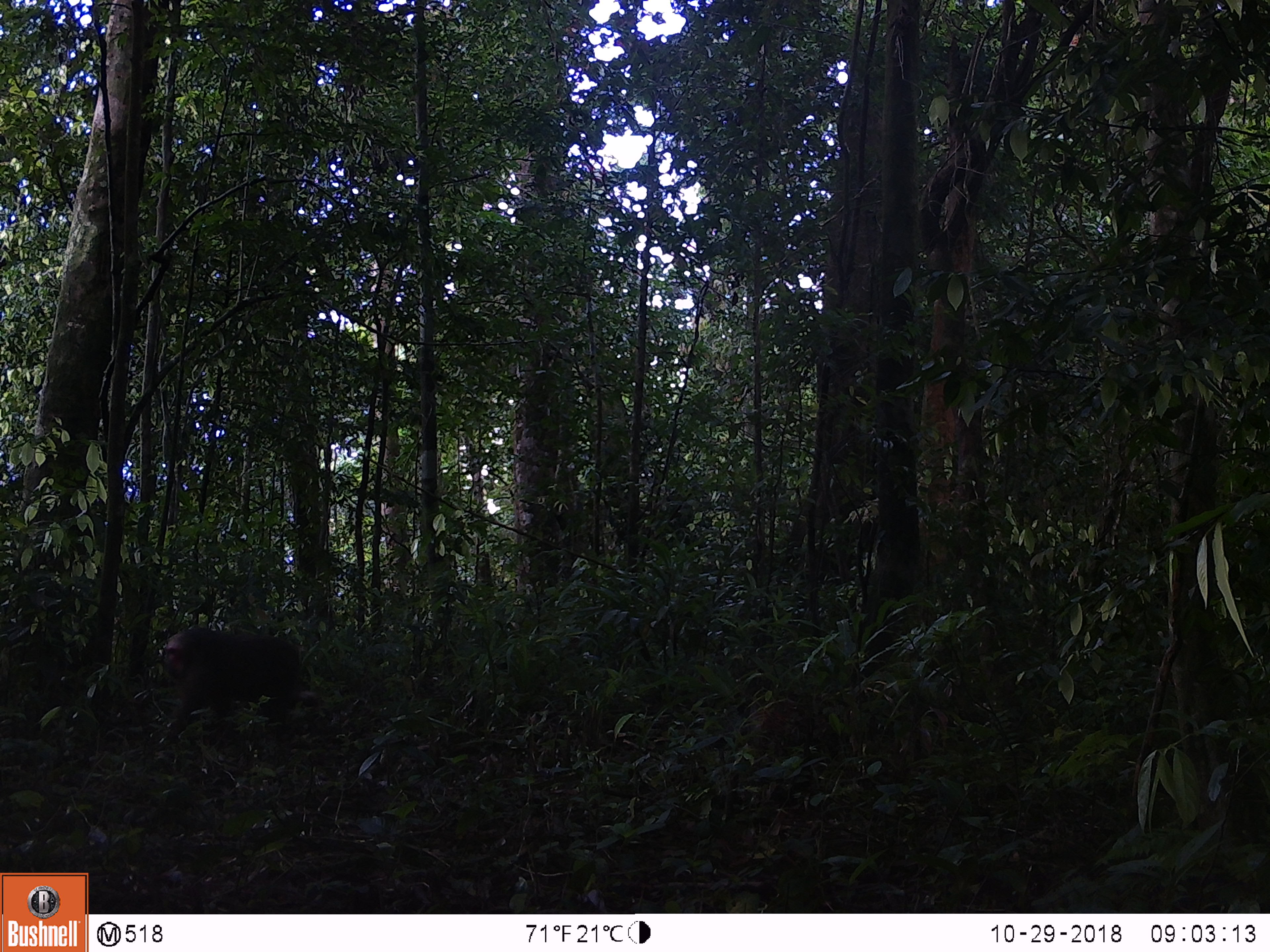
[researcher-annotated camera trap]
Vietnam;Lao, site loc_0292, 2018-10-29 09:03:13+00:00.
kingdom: Animalia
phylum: Chordata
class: Mammalia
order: Primates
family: Cercopithecidae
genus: Macaca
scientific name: Macaca arctoides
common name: stump-tailed macaque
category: stump tailed macaque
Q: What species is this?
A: Stump tailed macaque (stump-tailed macaque) (Macaca arctoides).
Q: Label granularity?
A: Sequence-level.